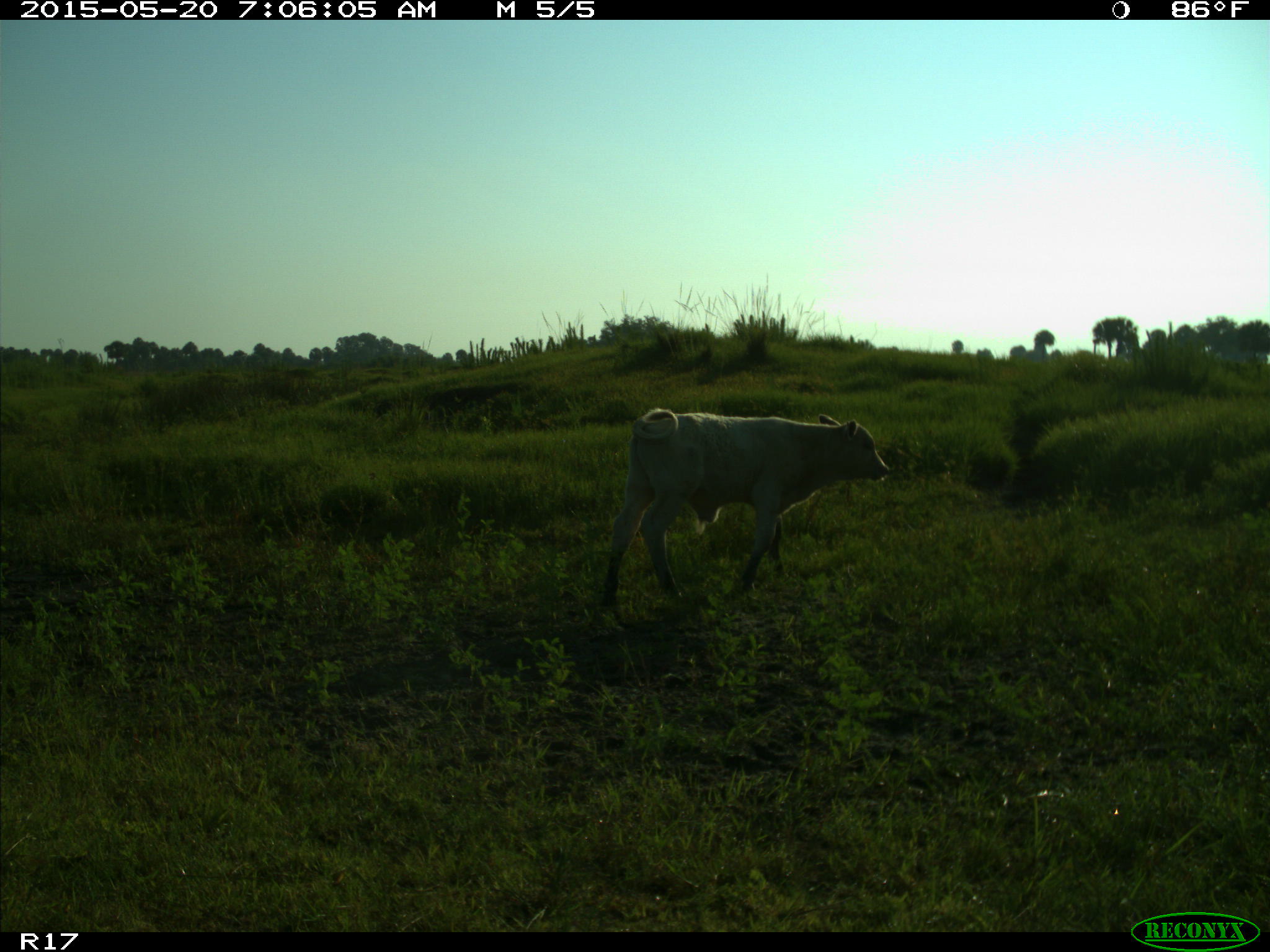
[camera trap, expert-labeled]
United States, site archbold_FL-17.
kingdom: Animalia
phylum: Chordata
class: Mammalia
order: Artiodactyla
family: Bovidae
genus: Bos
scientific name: Bos taurus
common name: domestic cow